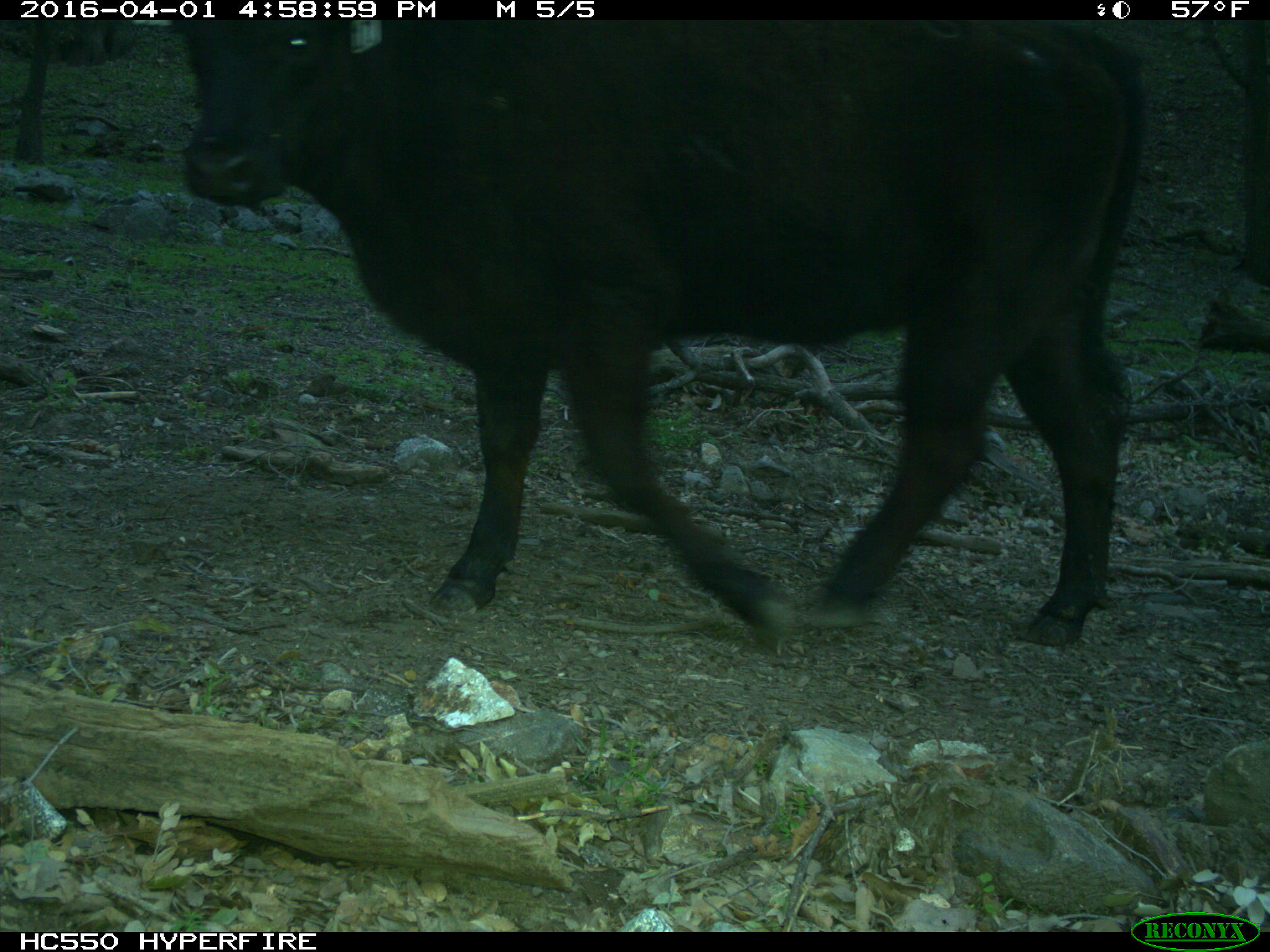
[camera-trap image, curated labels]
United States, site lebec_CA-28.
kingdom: Animalia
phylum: Chordata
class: Mammalia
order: Artiodactyla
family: Bovidae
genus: Bos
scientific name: Bos taurus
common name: domestic cow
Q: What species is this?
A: Bos taurus (domestic cow).